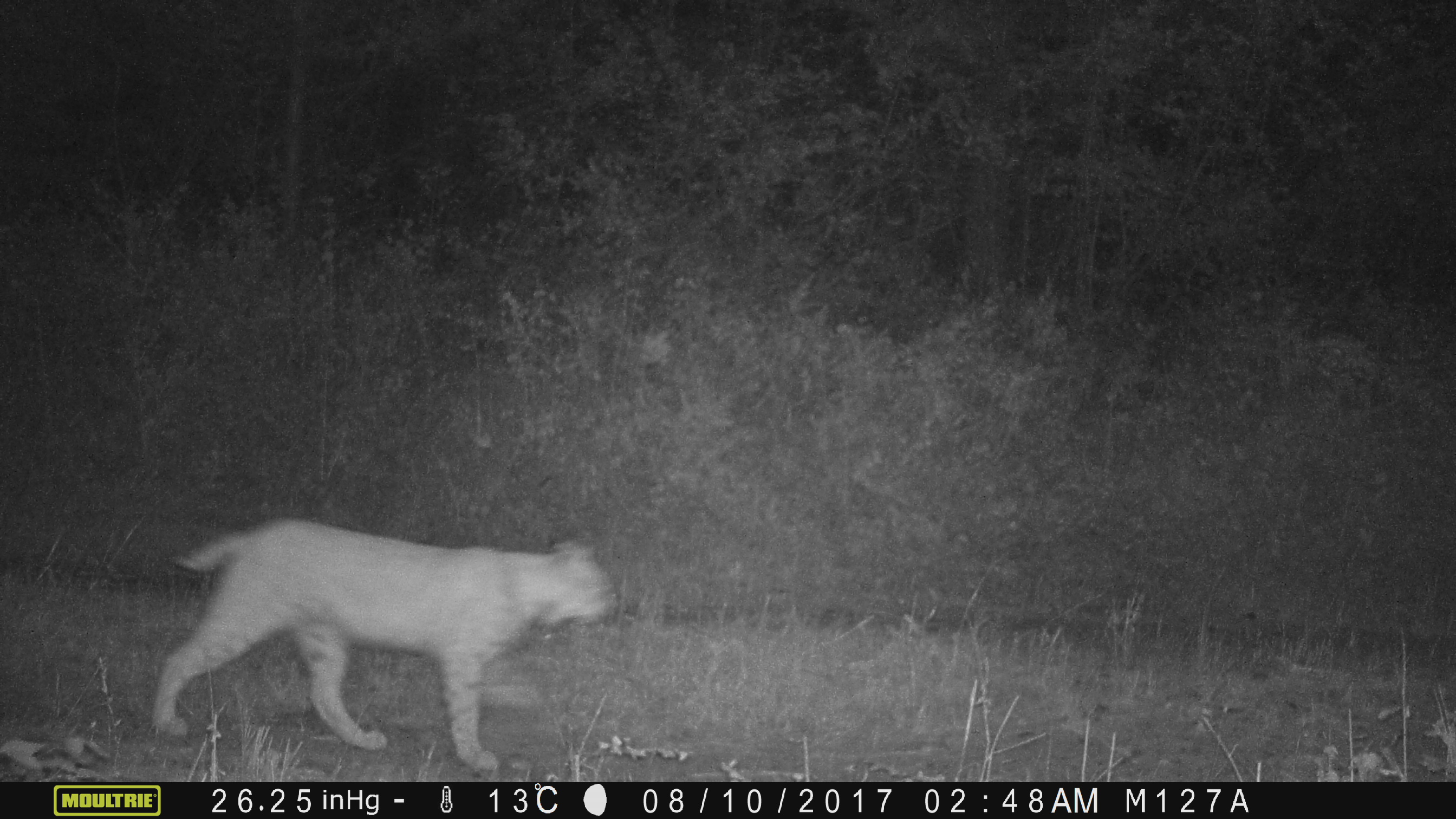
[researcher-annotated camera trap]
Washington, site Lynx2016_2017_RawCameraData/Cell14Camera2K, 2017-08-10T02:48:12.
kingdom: Animalia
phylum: Chordata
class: Mammalia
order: Carnivora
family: Felidae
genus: Lynx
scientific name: Lynx rufus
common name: bobcat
Lynx rufus (bobcat). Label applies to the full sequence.